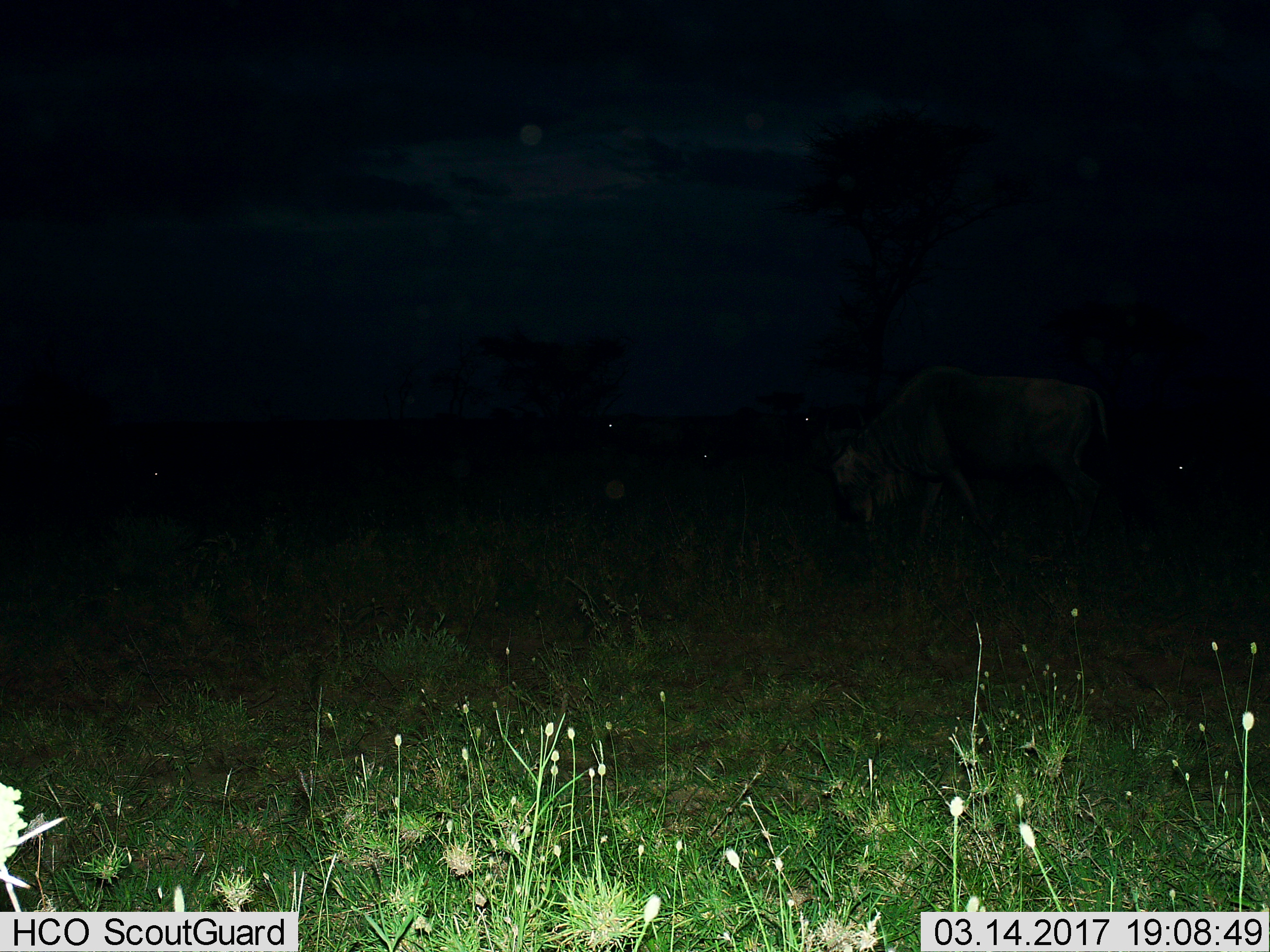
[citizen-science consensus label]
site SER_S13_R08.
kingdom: Animalia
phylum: Chordata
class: Mammalia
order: Artiodactyla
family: Bovidae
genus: Connochaetes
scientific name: Connochaetes taurinus taurinus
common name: blue wildebeest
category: wildebeestblue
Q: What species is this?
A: Wildebeestblue (blue wildebeest) (Connochaetes taurinus taurinus).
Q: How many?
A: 5.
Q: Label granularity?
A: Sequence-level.